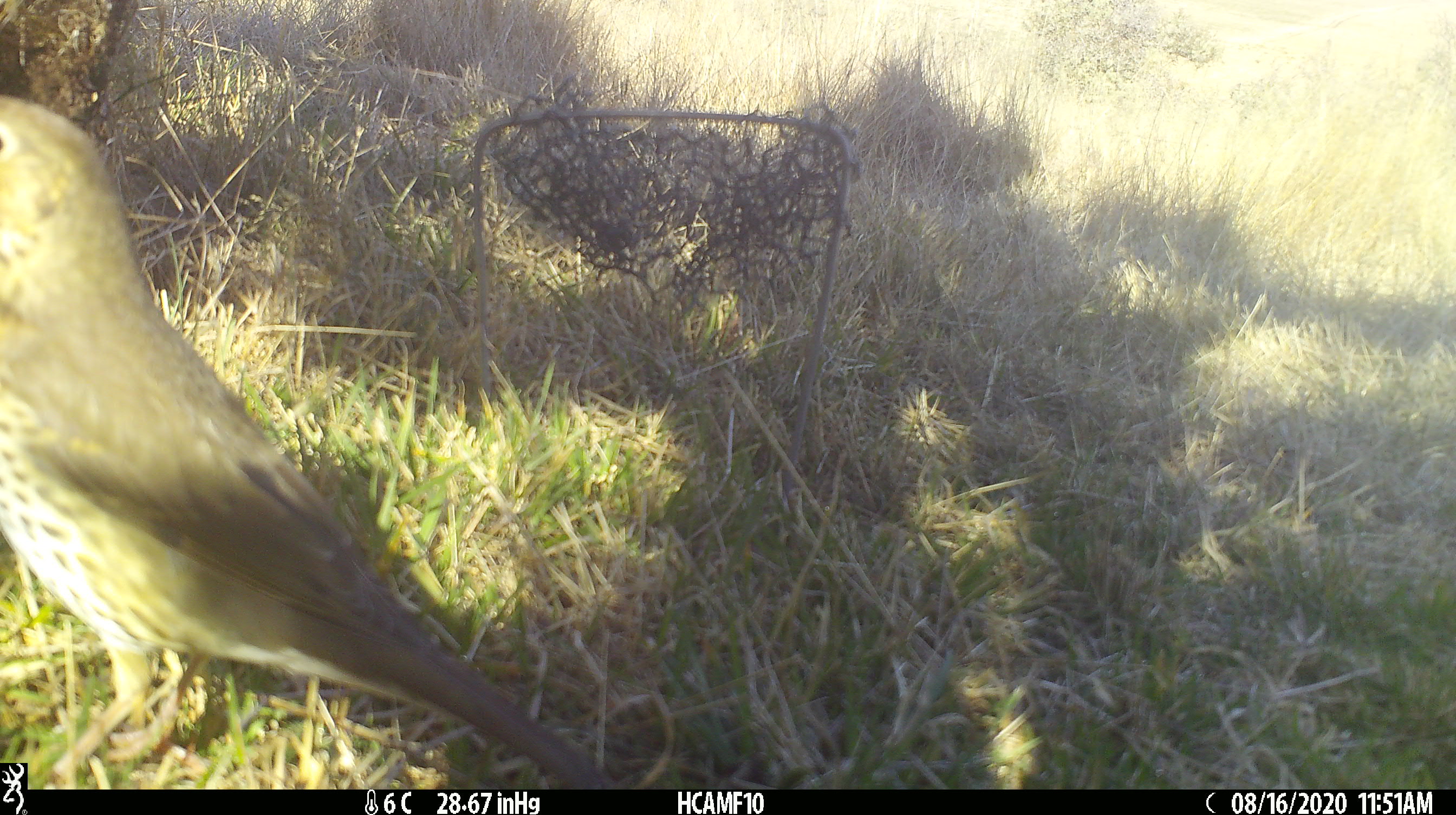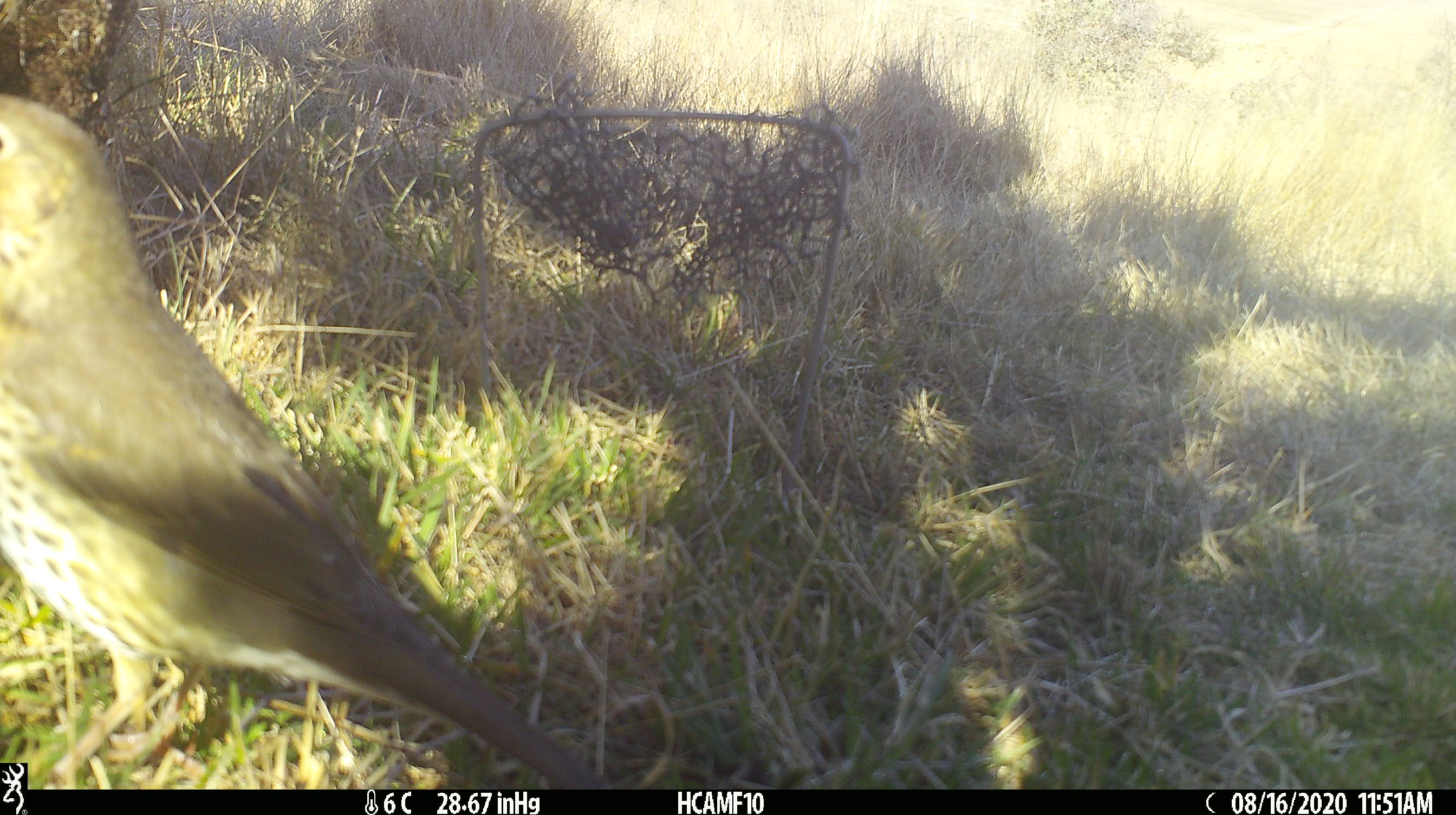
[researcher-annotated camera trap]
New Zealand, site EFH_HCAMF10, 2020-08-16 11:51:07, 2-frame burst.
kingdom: Animalia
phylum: Chordata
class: Aves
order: Passeriformes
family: Turdidae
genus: Turdus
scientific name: Turdus philomelos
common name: song thrush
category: thrush